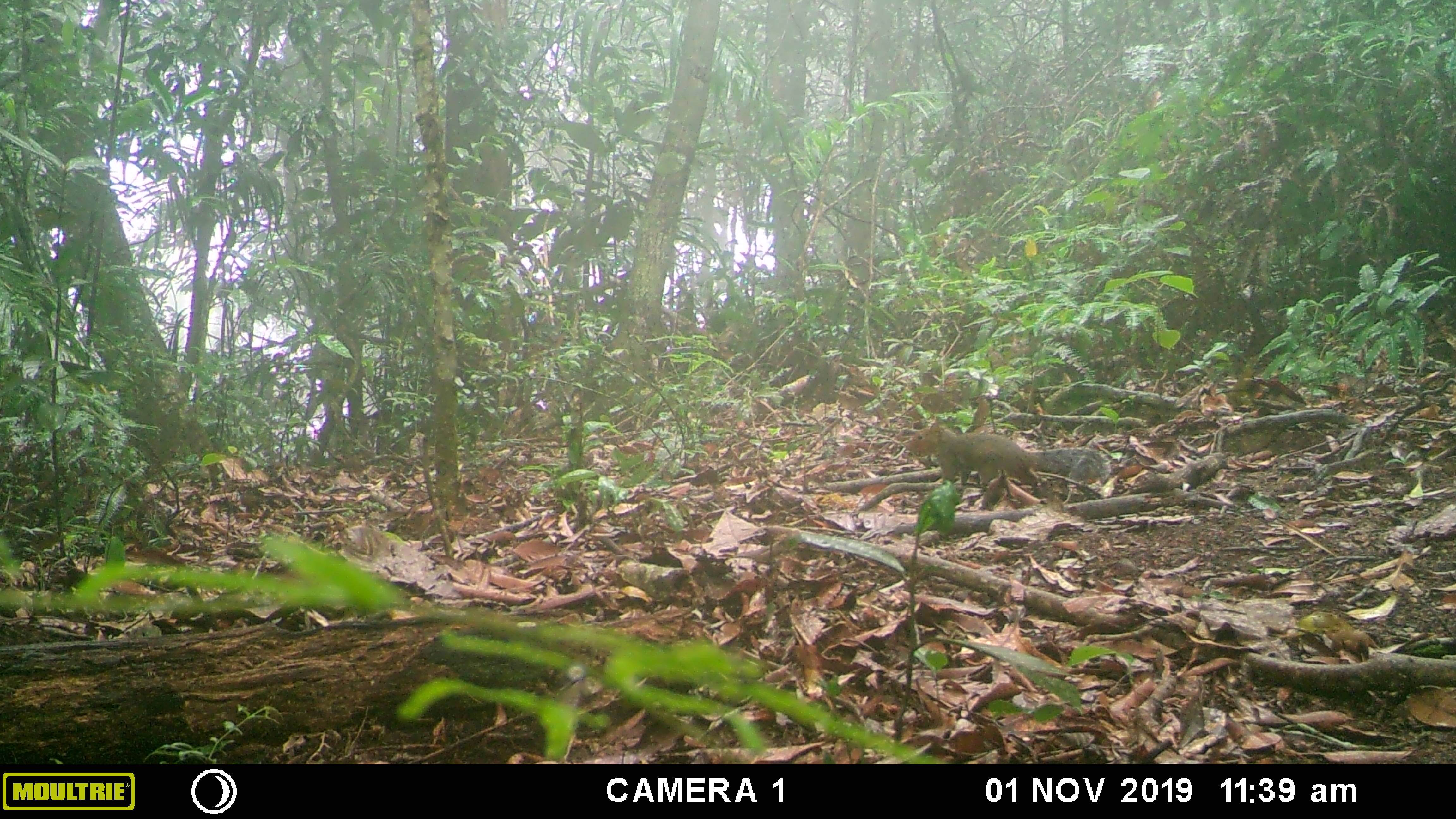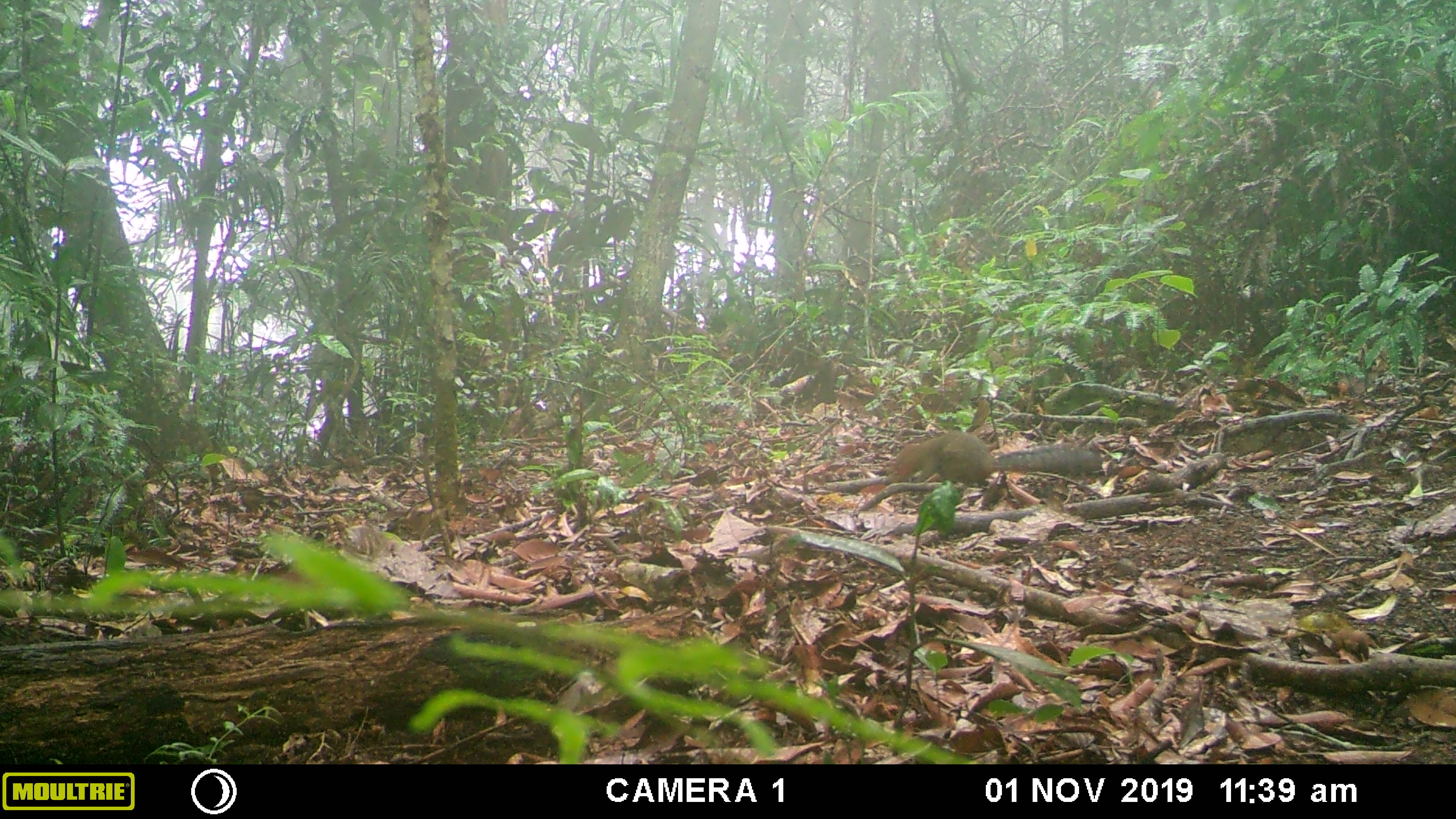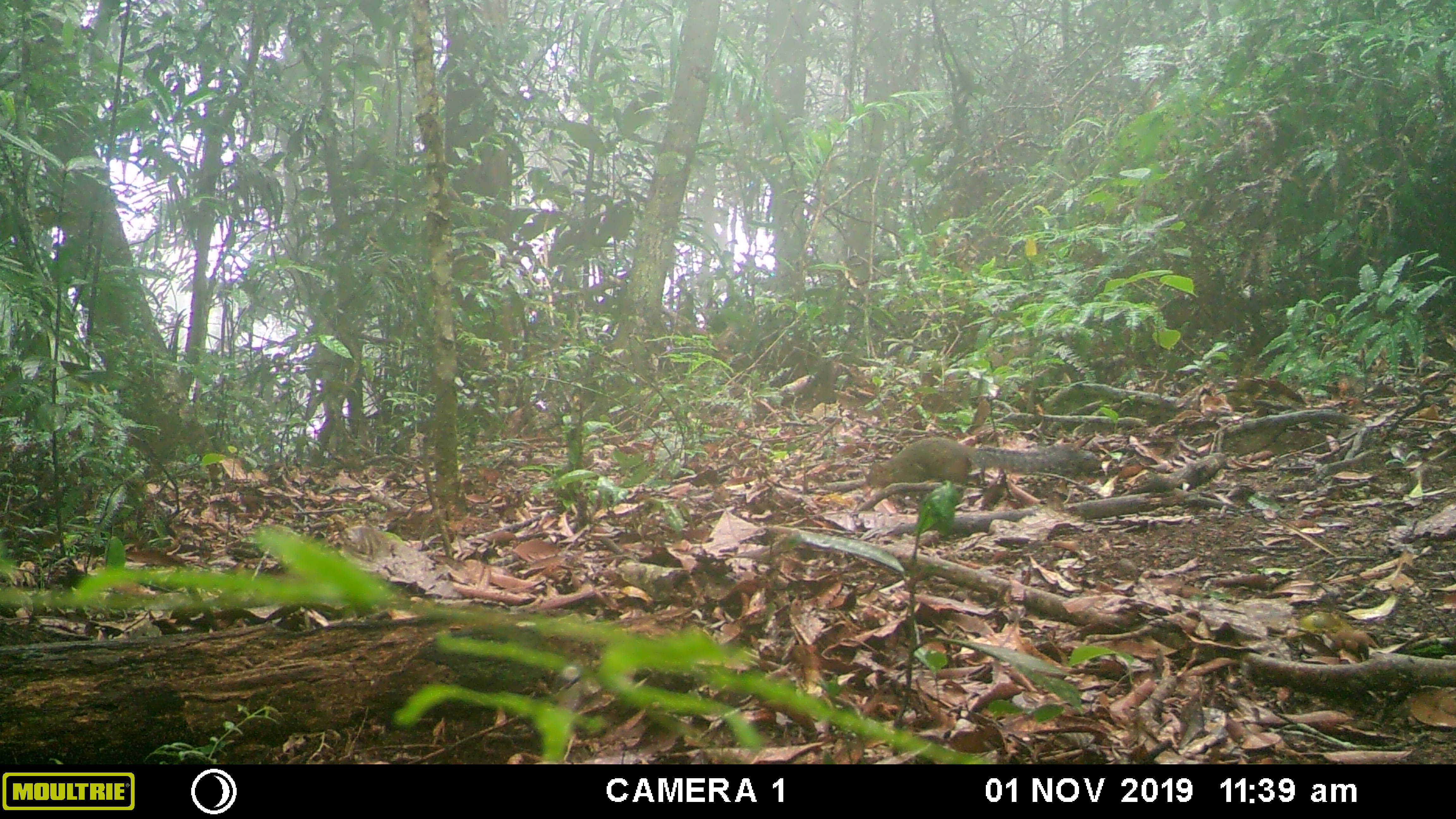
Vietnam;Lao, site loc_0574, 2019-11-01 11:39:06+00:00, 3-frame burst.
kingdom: Animalia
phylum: Chordata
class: Mammalia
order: Rodentia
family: Sciuridae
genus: Dremomys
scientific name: Dremomys rufigenis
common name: red-cheeked squirrel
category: red cheeked squirrel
Red cheeked squirrel (red-cheeked squirrel) (Dremomys rufigenis). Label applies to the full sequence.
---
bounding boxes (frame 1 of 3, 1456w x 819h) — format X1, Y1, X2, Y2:
red cheeked squirrel: 906, 412, 1109, 495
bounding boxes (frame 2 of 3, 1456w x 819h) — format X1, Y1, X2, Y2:
red cheeked squirrel: 888, 428, 1094, 498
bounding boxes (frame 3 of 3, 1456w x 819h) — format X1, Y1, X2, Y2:
red cheeked squirrel: 860, 433, 1110, 510